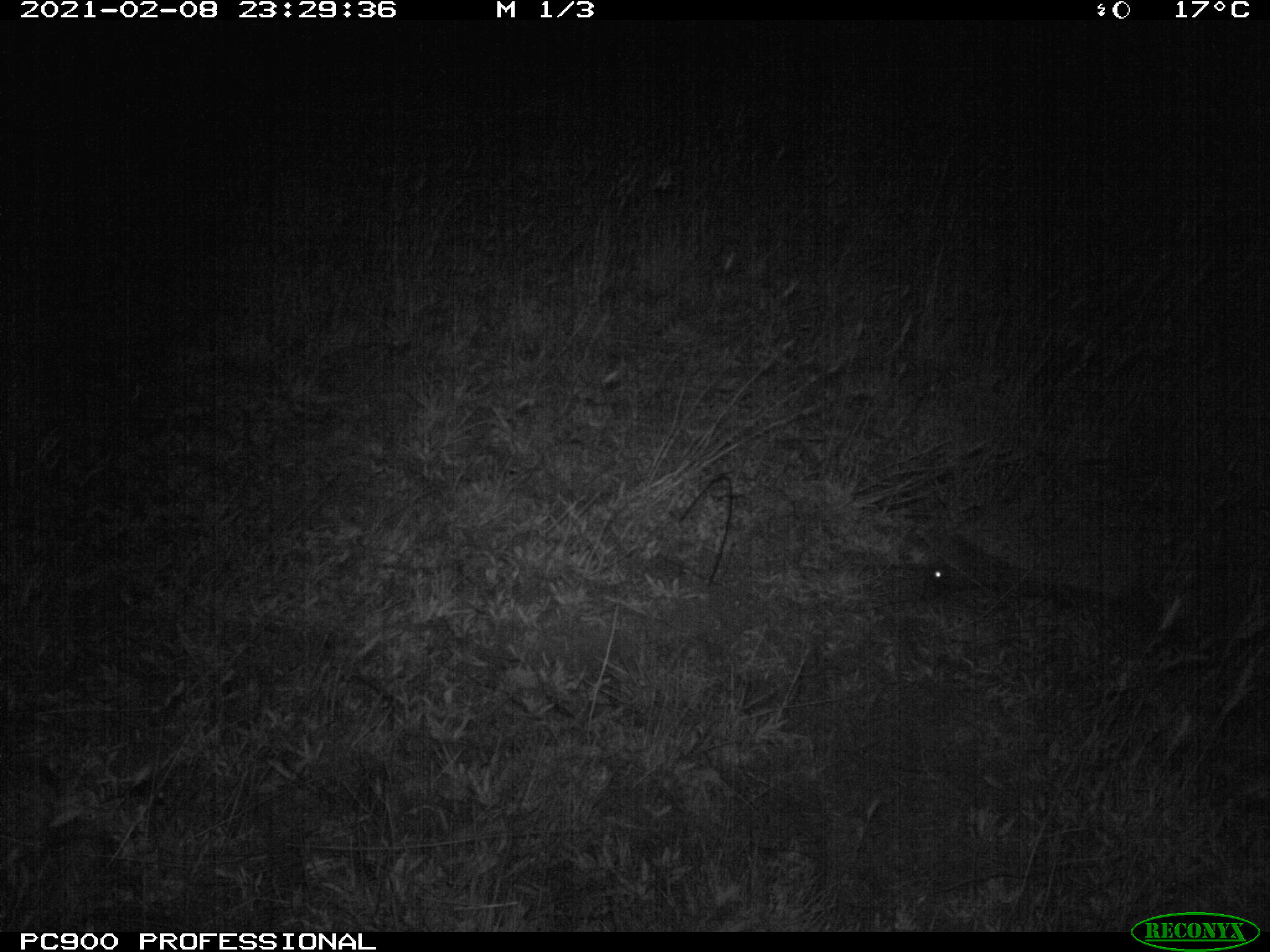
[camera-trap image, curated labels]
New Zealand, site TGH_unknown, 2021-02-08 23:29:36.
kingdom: Animalia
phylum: Chordata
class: Mammalia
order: Eulipotyphla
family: Erinaceidae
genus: Erinaceus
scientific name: Erinaceus europaeus europaeus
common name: european hedgehog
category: hedgehog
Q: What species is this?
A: Hedgehog (european hedgehog) (Erinaceus europaeus europaeus).